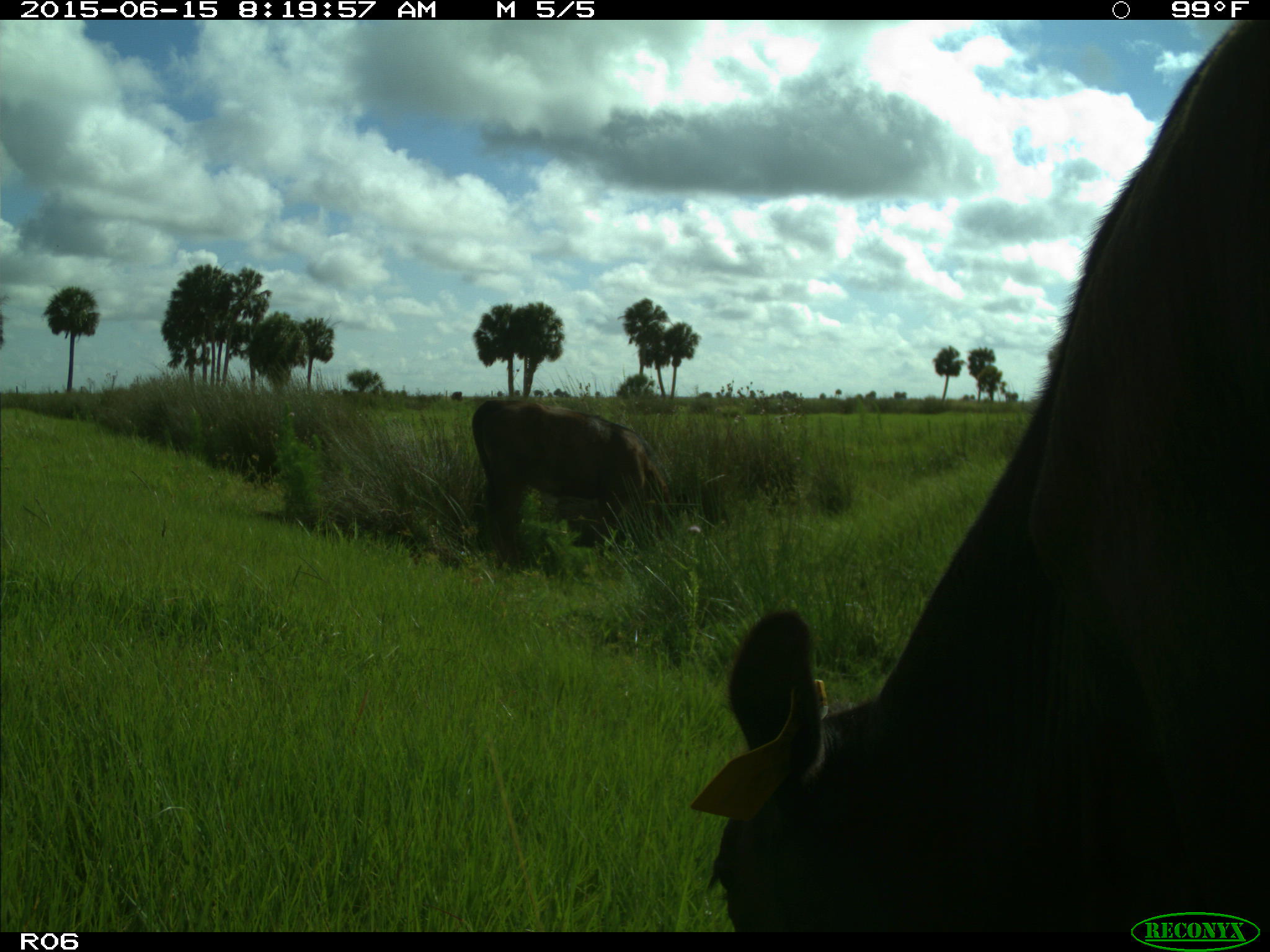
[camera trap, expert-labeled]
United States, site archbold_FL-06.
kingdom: Animalia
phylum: Chordata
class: Mammalia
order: Artiodactyla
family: Bovidae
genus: Bos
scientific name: Bos taurus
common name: domestic cow